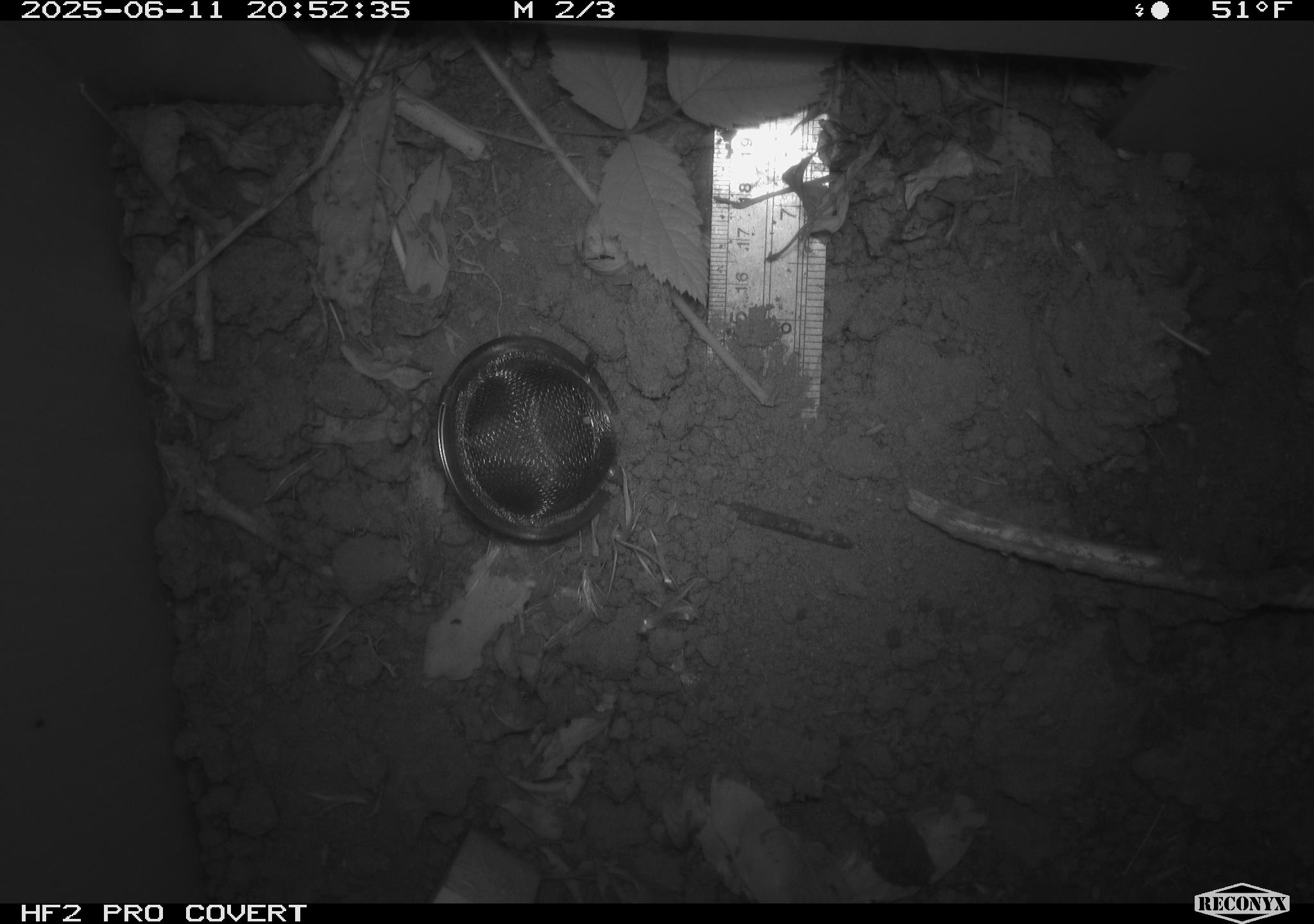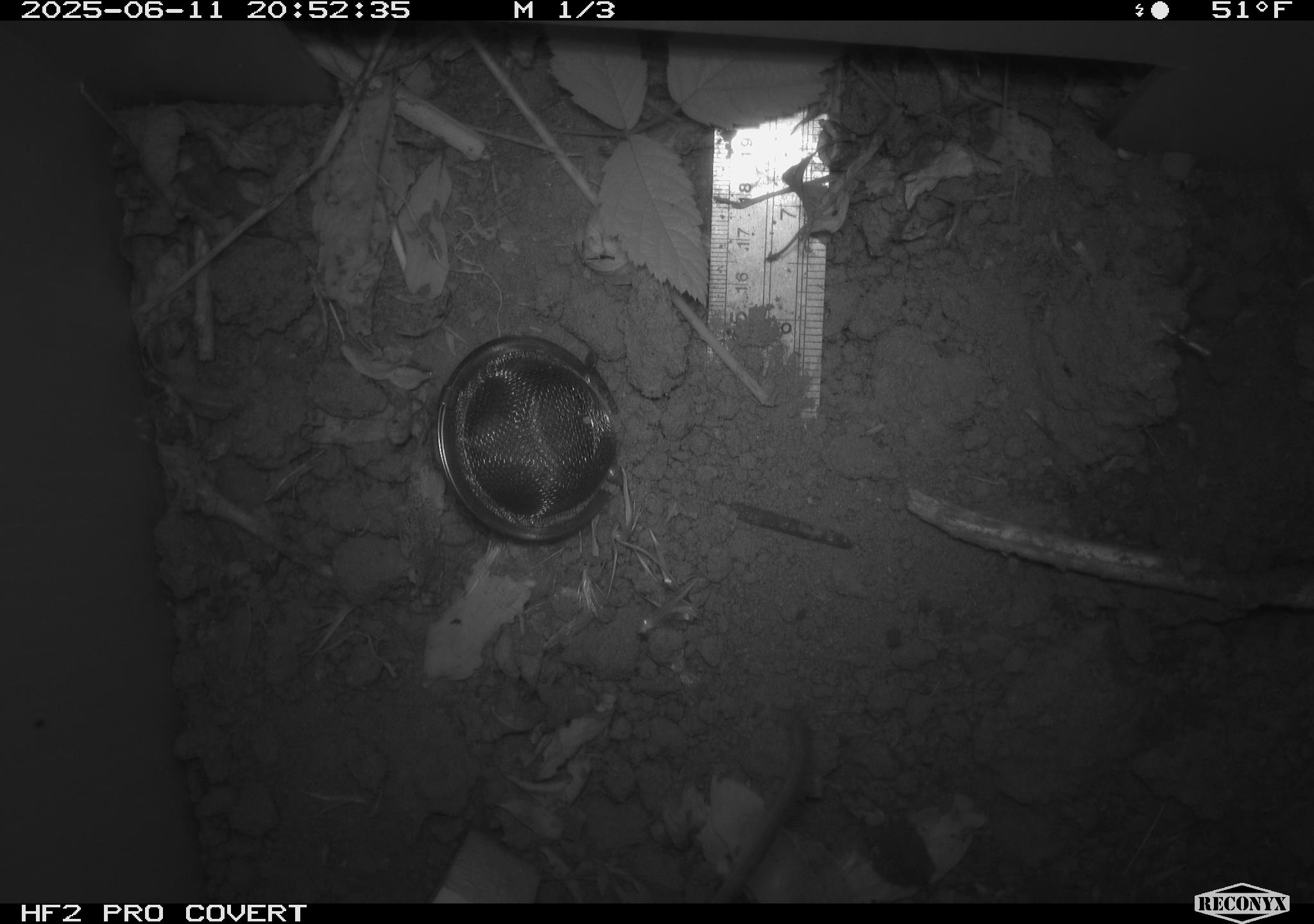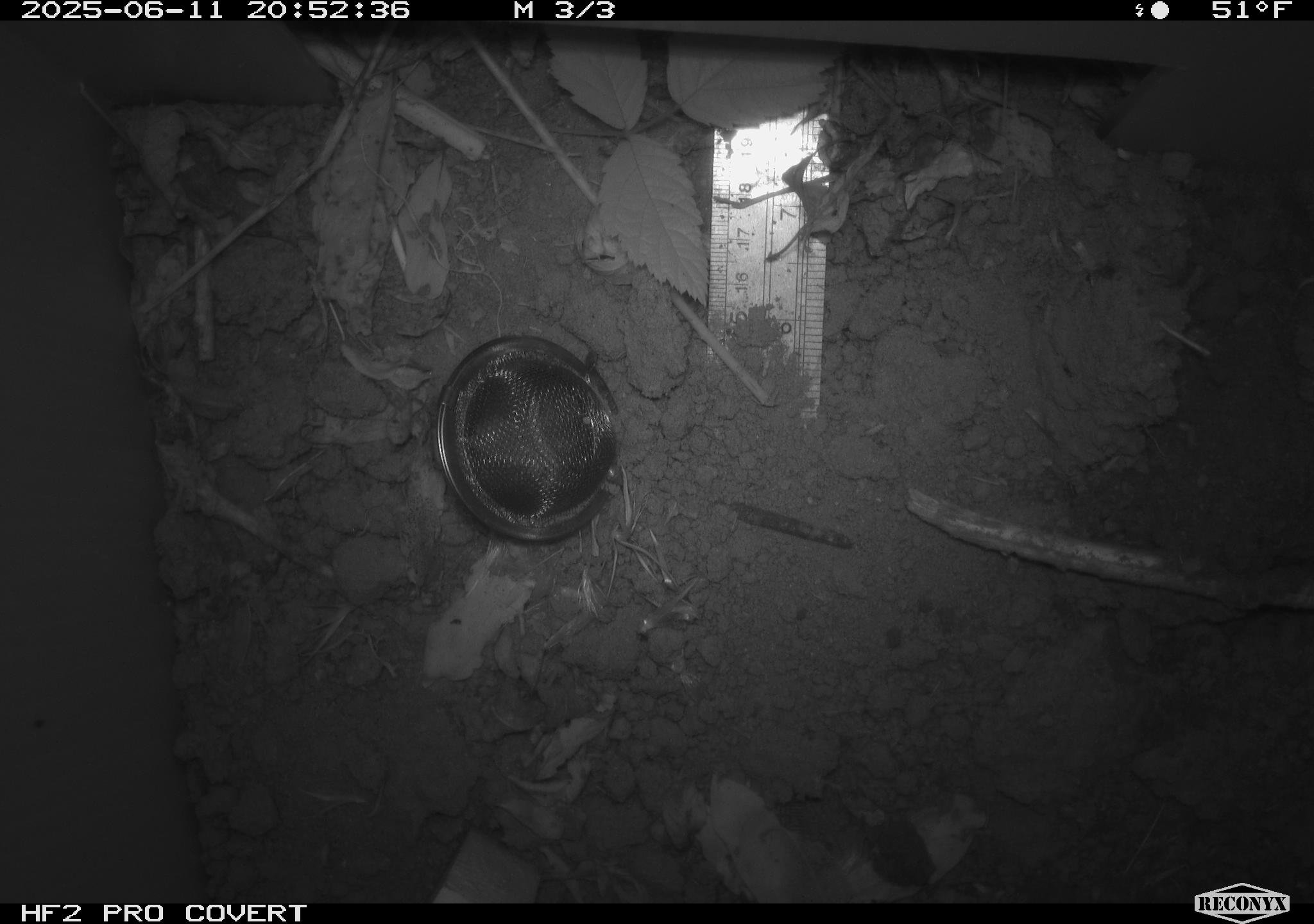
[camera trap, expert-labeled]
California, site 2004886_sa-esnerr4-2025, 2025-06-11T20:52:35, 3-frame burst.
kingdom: Animalia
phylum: Chordata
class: Mammalia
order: Rodentia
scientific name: Rodentia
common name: rodent